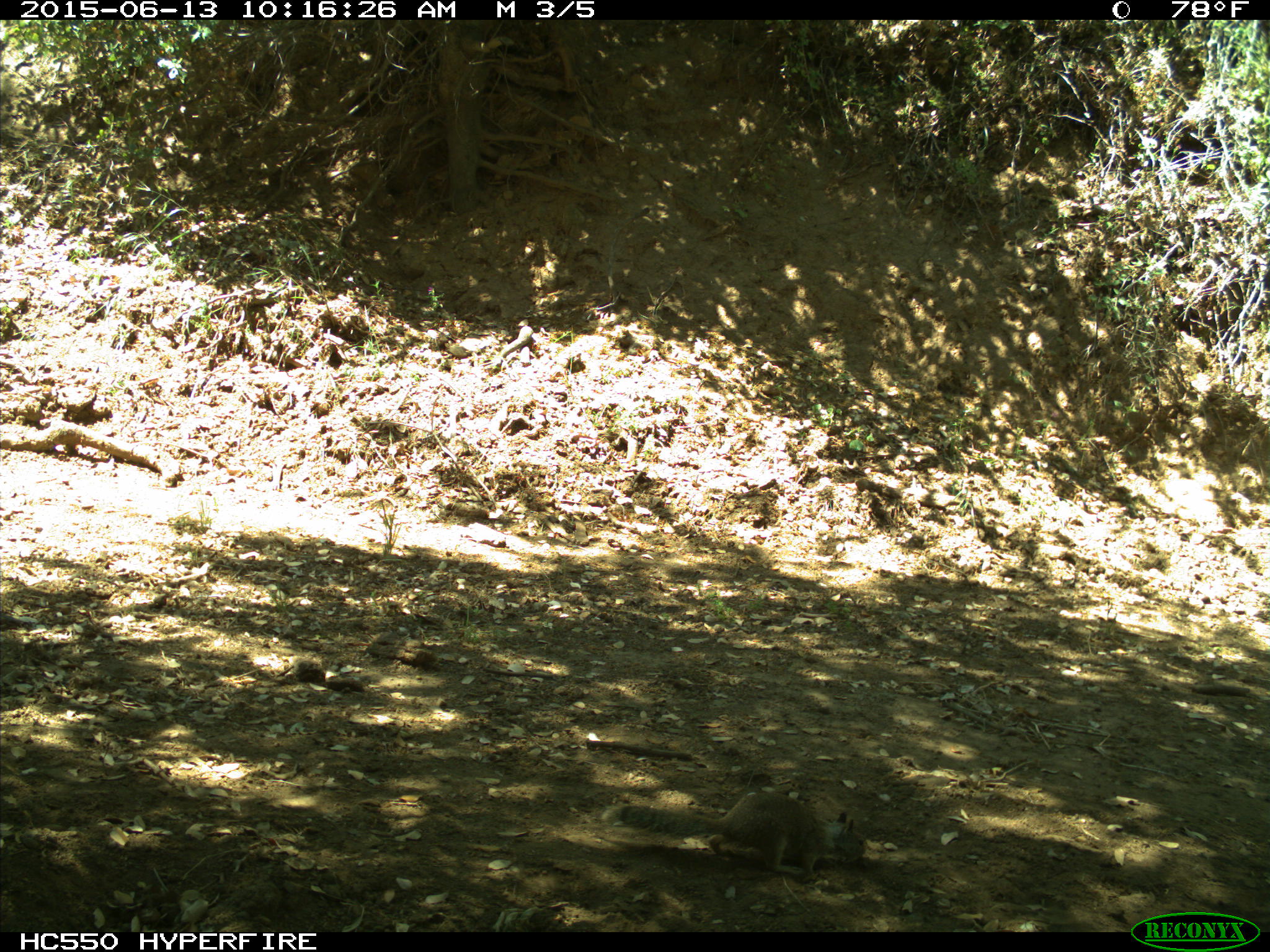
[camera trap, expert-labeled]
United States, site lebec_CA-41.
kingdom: Animalia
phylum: Chordata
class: Mammalia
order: Rodentia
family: Sciuridae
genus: Otospermophilus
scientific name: Otospermophilus beecheyi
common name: california ground squirrel